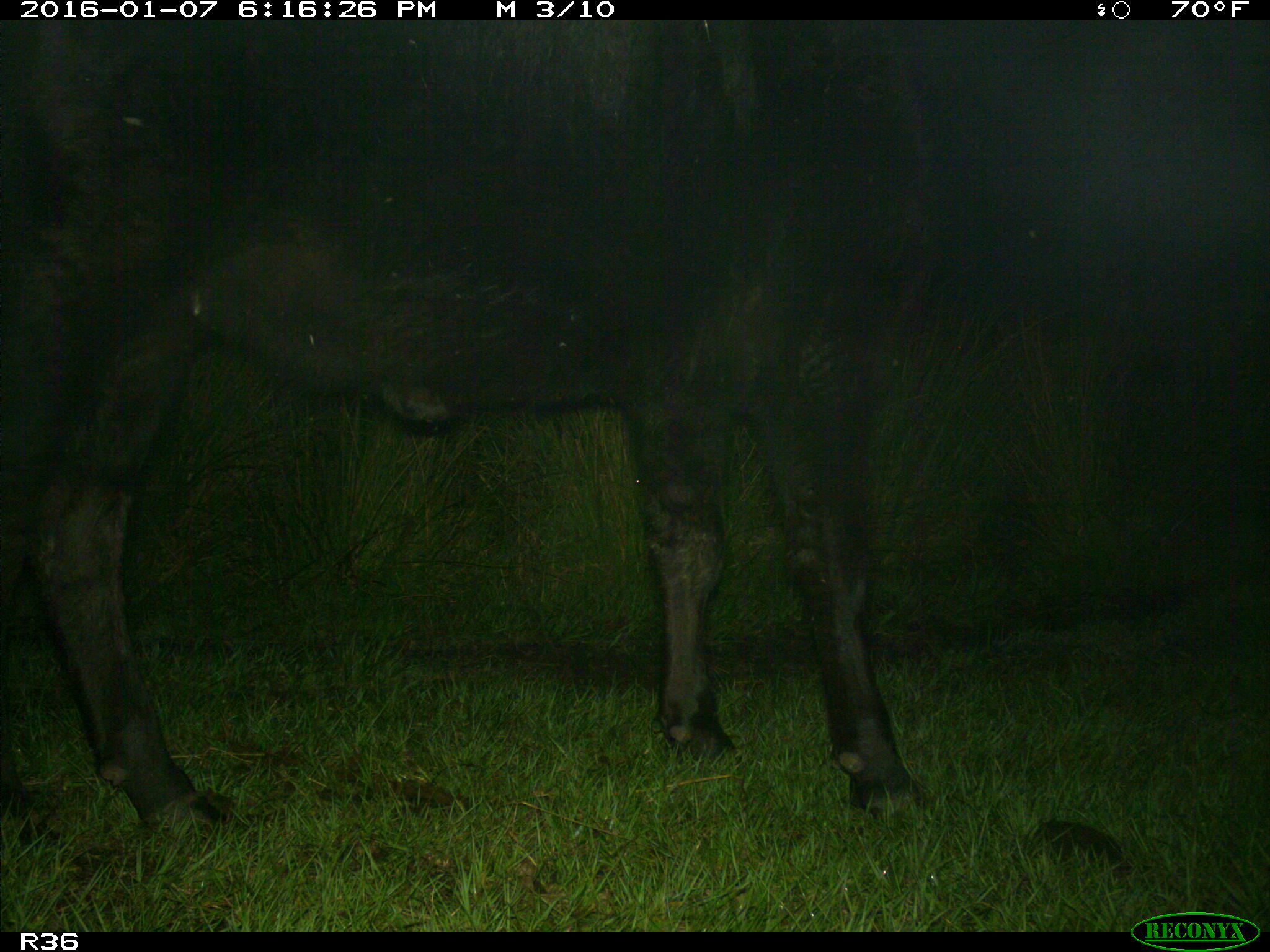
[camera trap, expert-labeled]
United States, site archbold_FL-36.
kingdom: Animalia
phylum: Chordata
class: Mammalia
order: Artiodactyla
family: Bovidae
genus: Bos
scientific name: Bos taurus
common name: domestic cow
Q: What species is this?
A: Bos taurus (domestic cow).